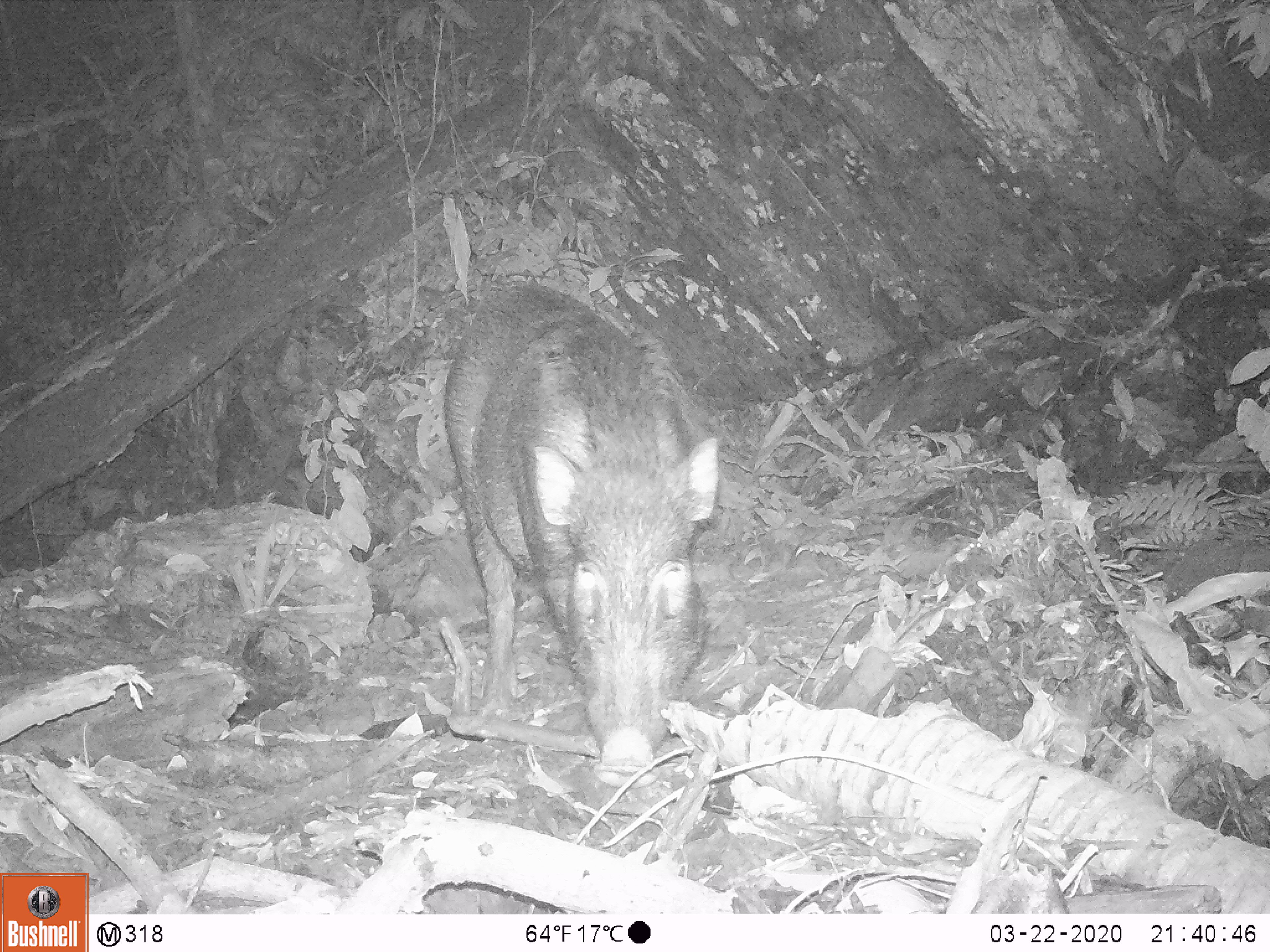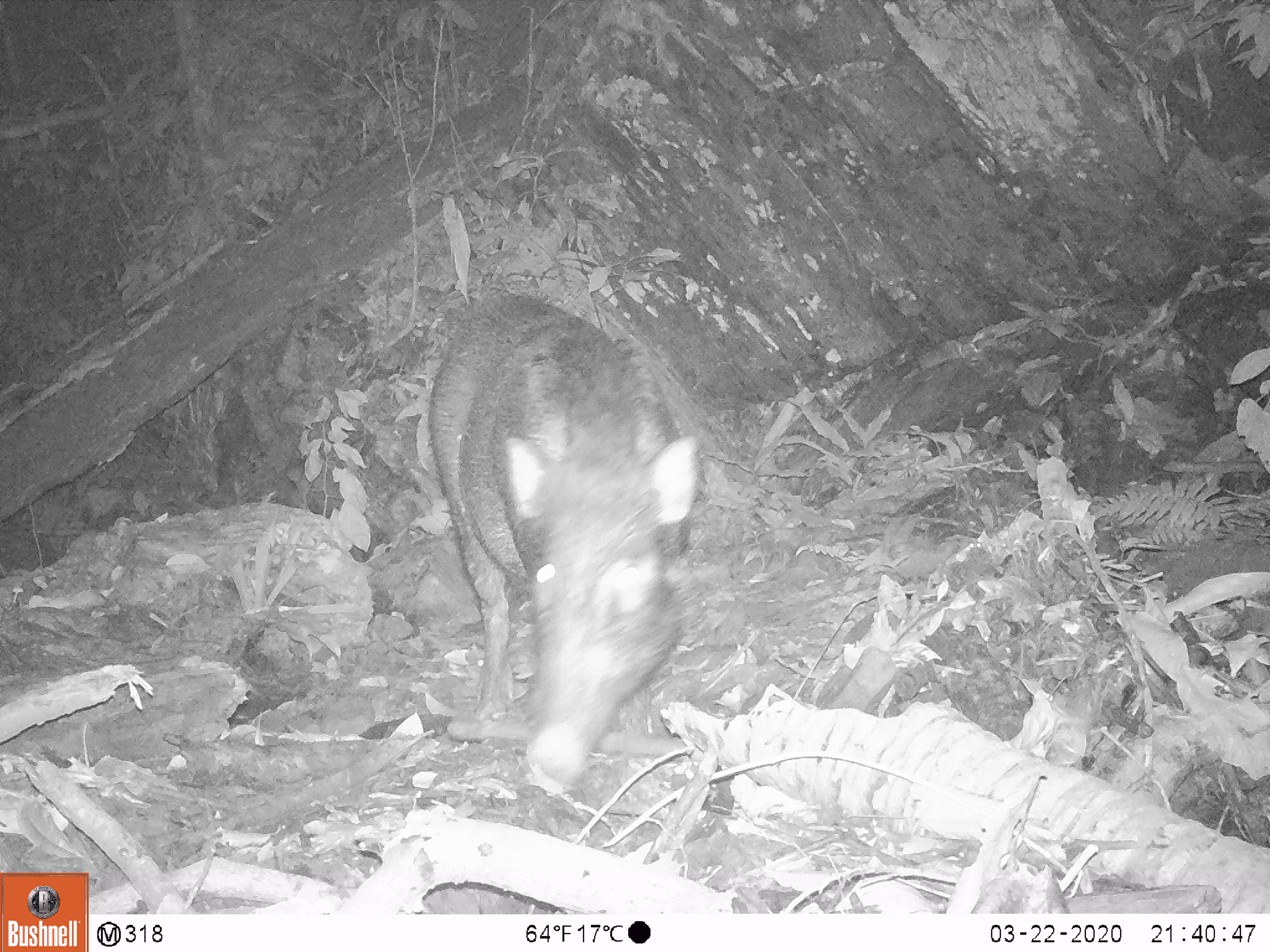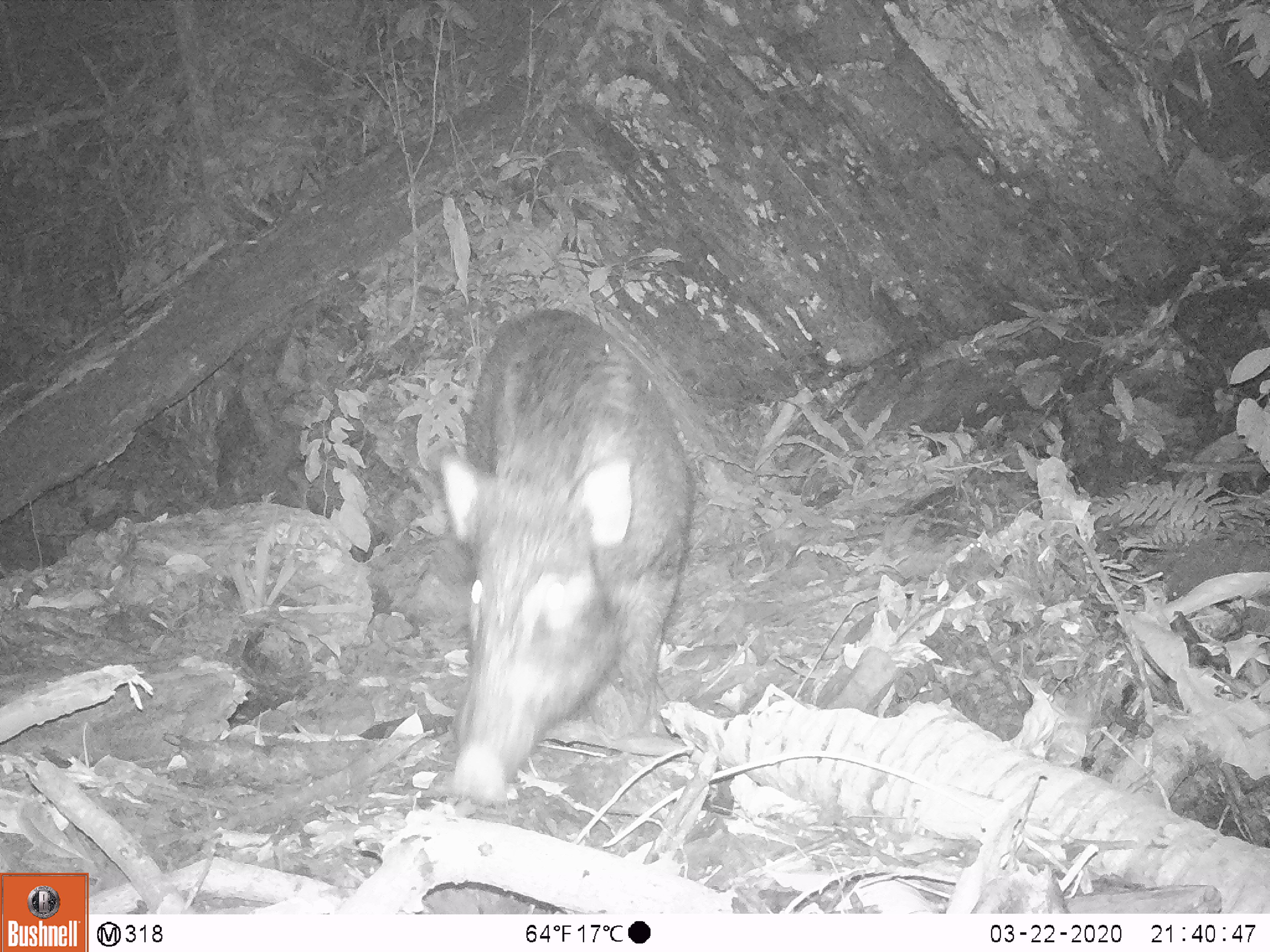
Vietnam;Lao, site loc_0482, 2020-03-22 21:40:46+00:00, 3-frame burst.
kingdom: Animalia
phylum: Chordata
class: Mammalia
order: Artiodactyla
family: Suidae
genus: Sus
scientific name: Sus scrofa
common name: eurasian wild pig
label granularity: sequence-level